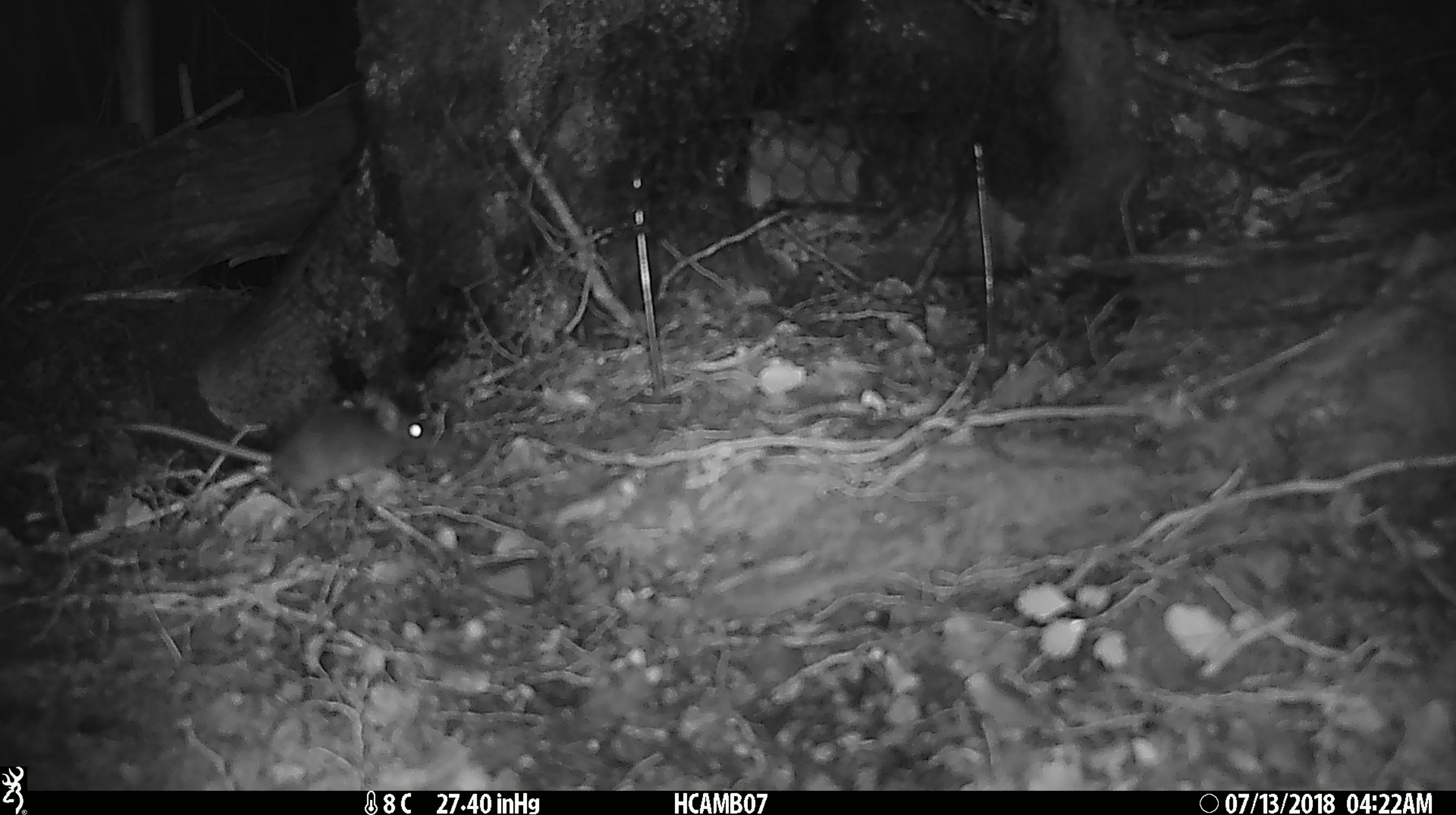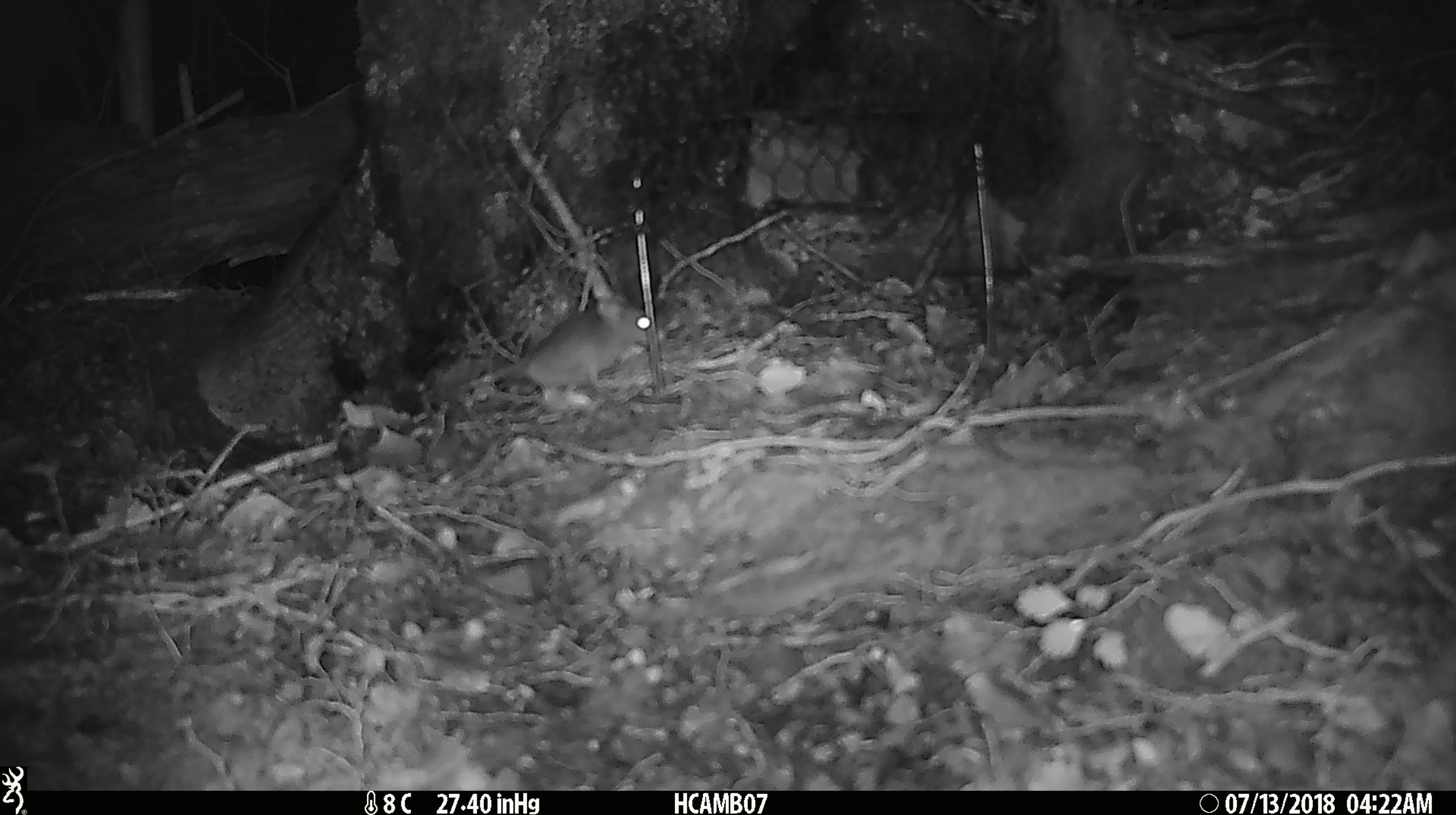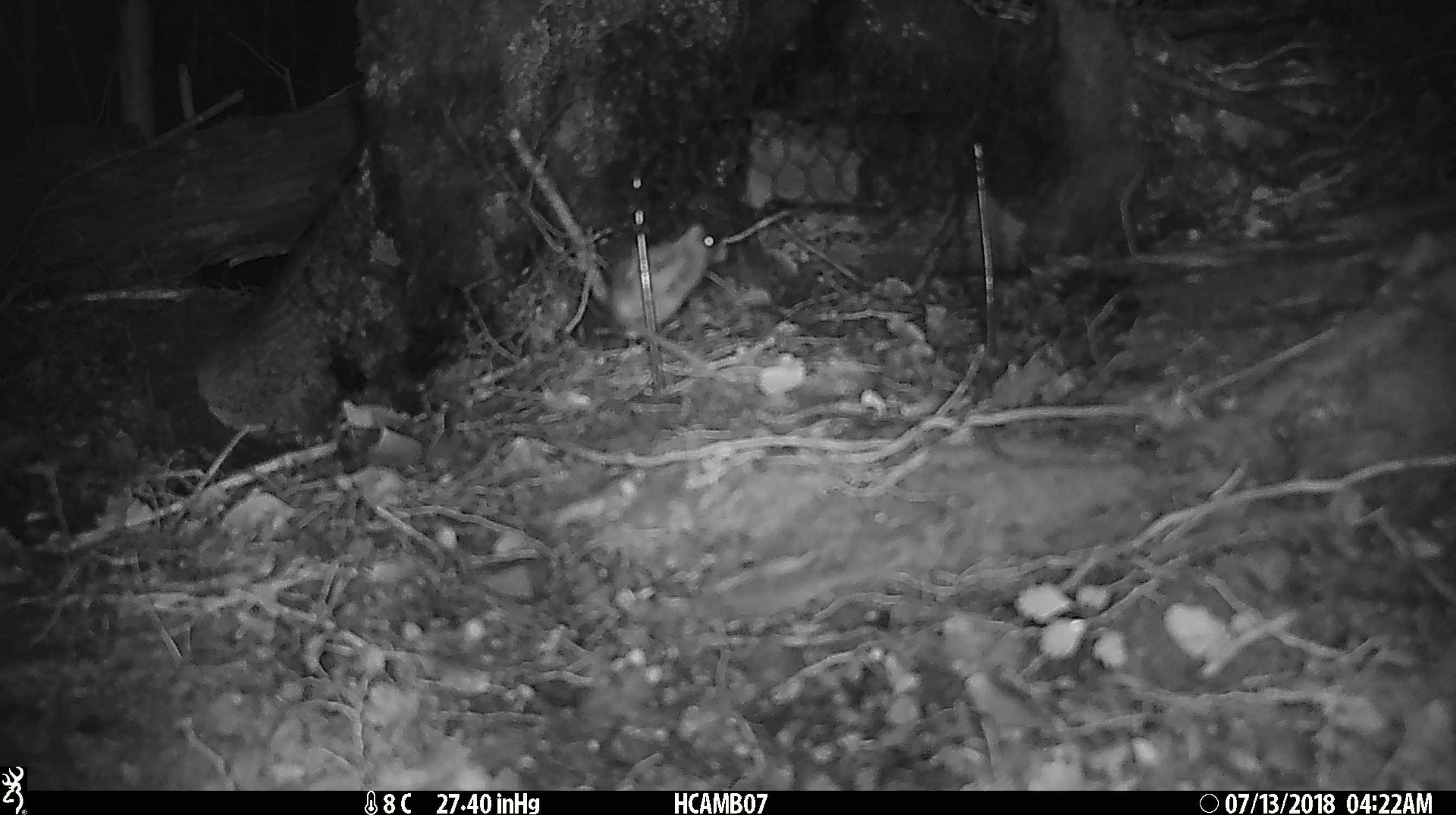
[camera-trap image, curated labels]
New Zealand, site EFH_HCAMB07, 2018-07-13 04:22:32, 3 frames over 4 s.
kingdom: Animalia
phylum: Chordata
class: Mammalia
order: Rodentia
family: Muridae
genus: Mus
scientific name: Mus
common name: mouse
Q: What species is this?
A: Mouse (Mus).